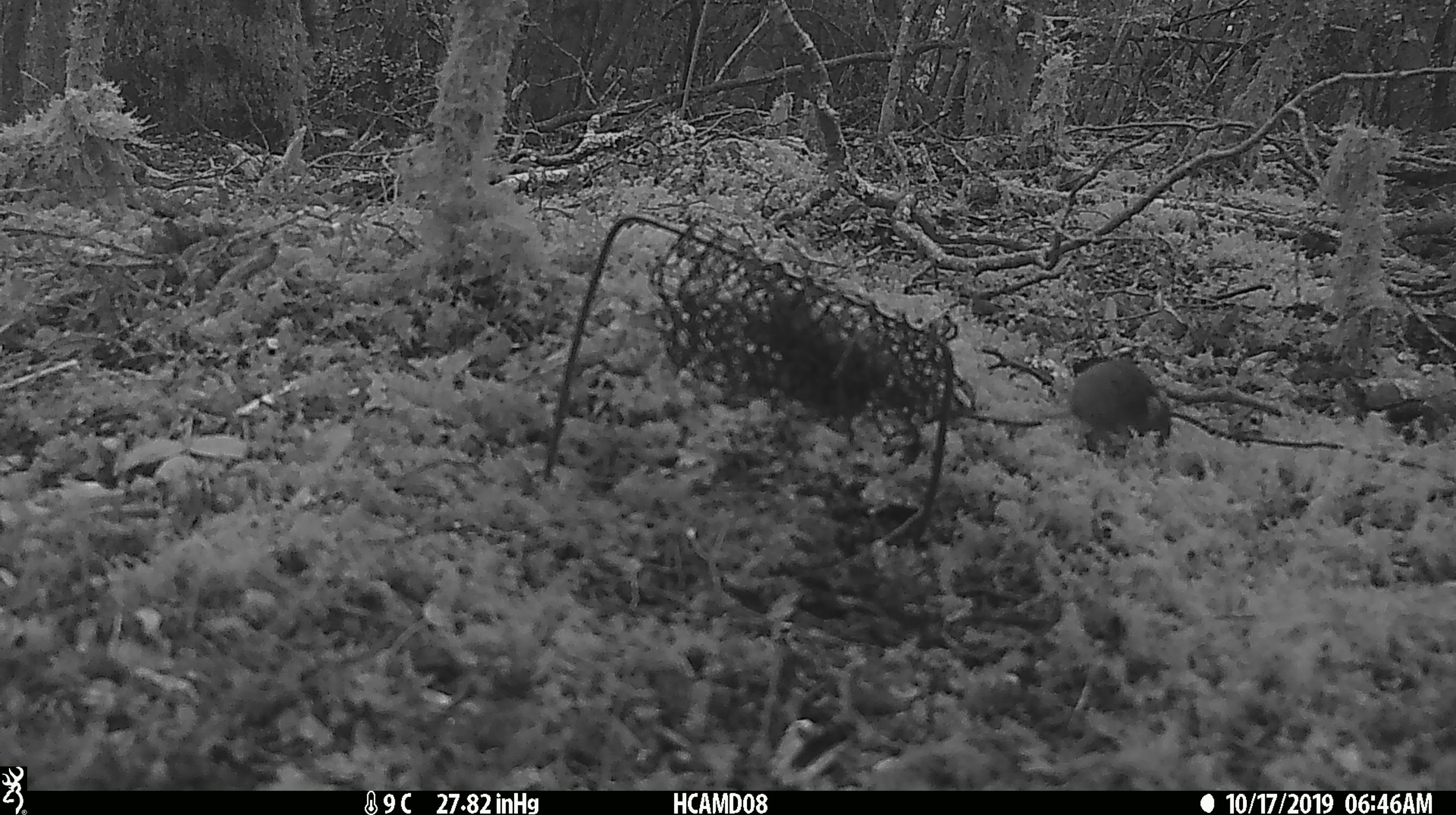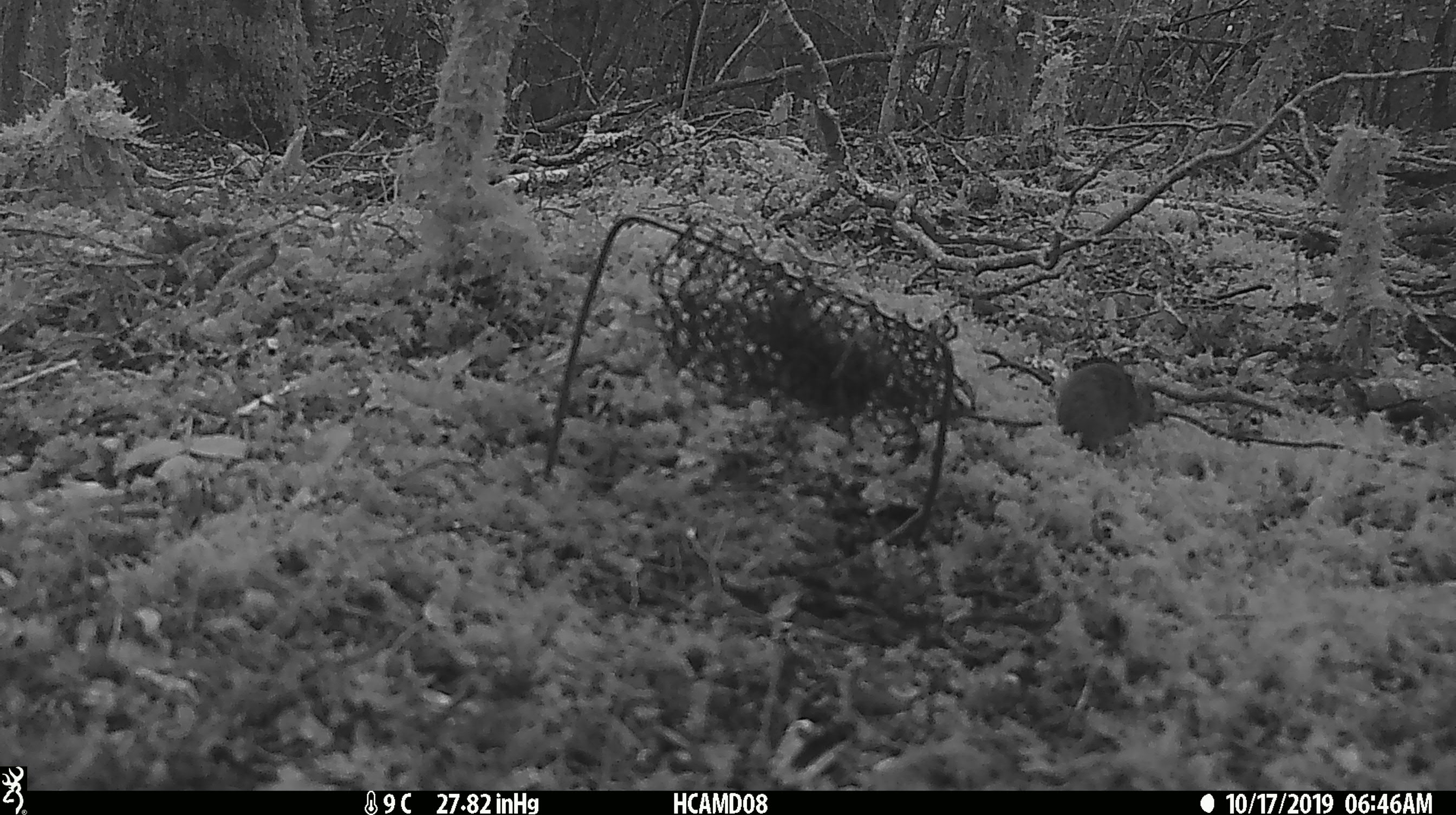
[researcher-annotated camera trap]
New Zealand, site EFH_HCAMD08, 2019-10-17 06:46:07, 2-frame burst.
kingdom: Animalia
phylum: Chordata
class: Mammalia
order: Rodentia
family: Muridae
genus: Mus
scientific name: Mus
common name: mouse